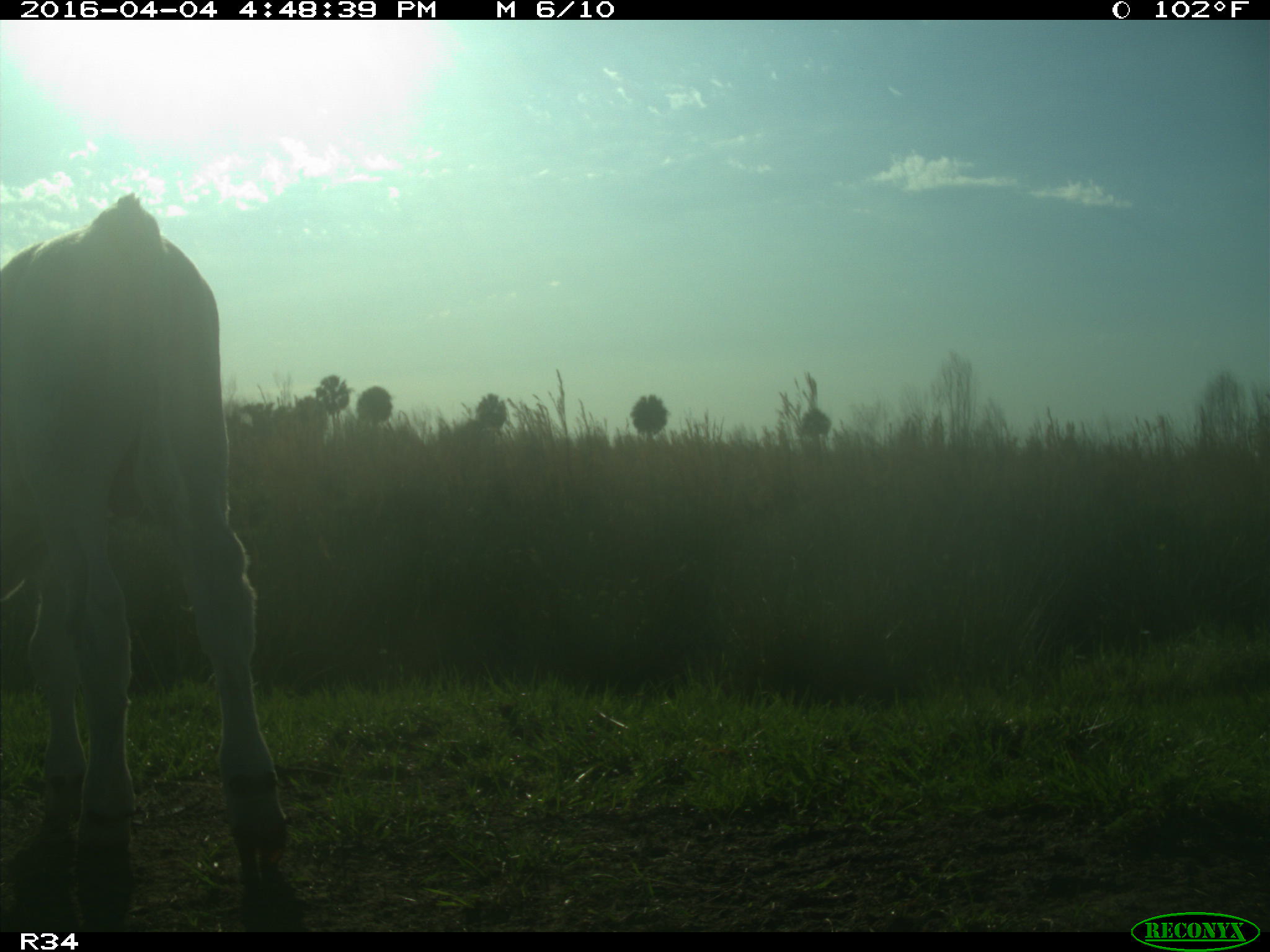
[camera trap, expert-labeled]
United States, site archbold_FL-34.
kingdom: Animalia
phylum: Chordata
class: Mammalia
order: Artiodactyla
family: Bovidae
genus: Bos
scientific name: Bos taurus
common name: domestic cow